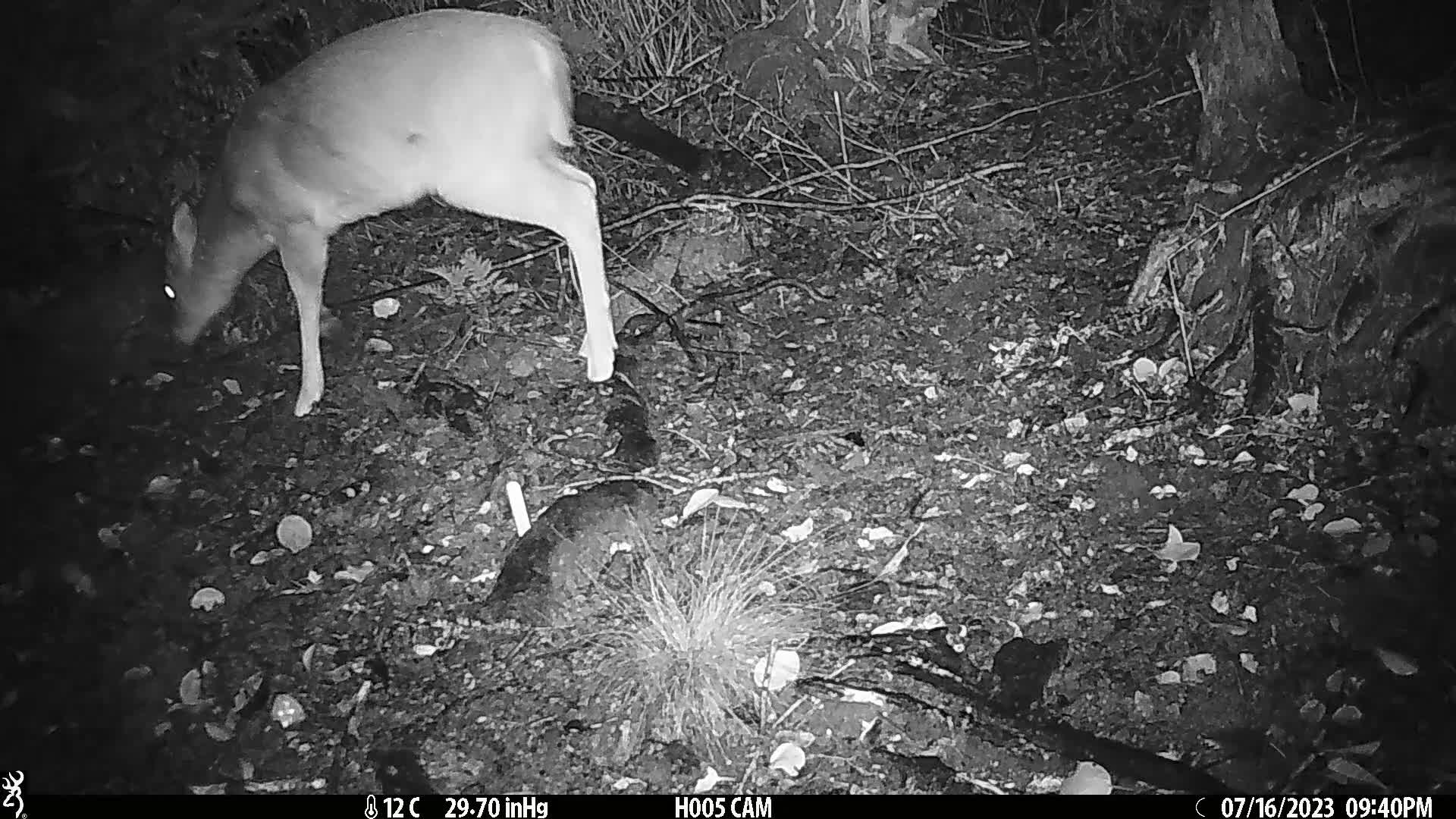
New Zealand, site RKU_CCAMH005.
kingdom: Animalia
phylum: Chordata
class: Mammalia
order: Artiodactyla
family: Cervidae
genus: Odocoileus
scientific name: Odocoileus virginianus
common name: white-tailed deer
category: white tailed deer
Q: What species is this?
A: White tailed deer (white-tailed deer) (Odocoileus virginianus).